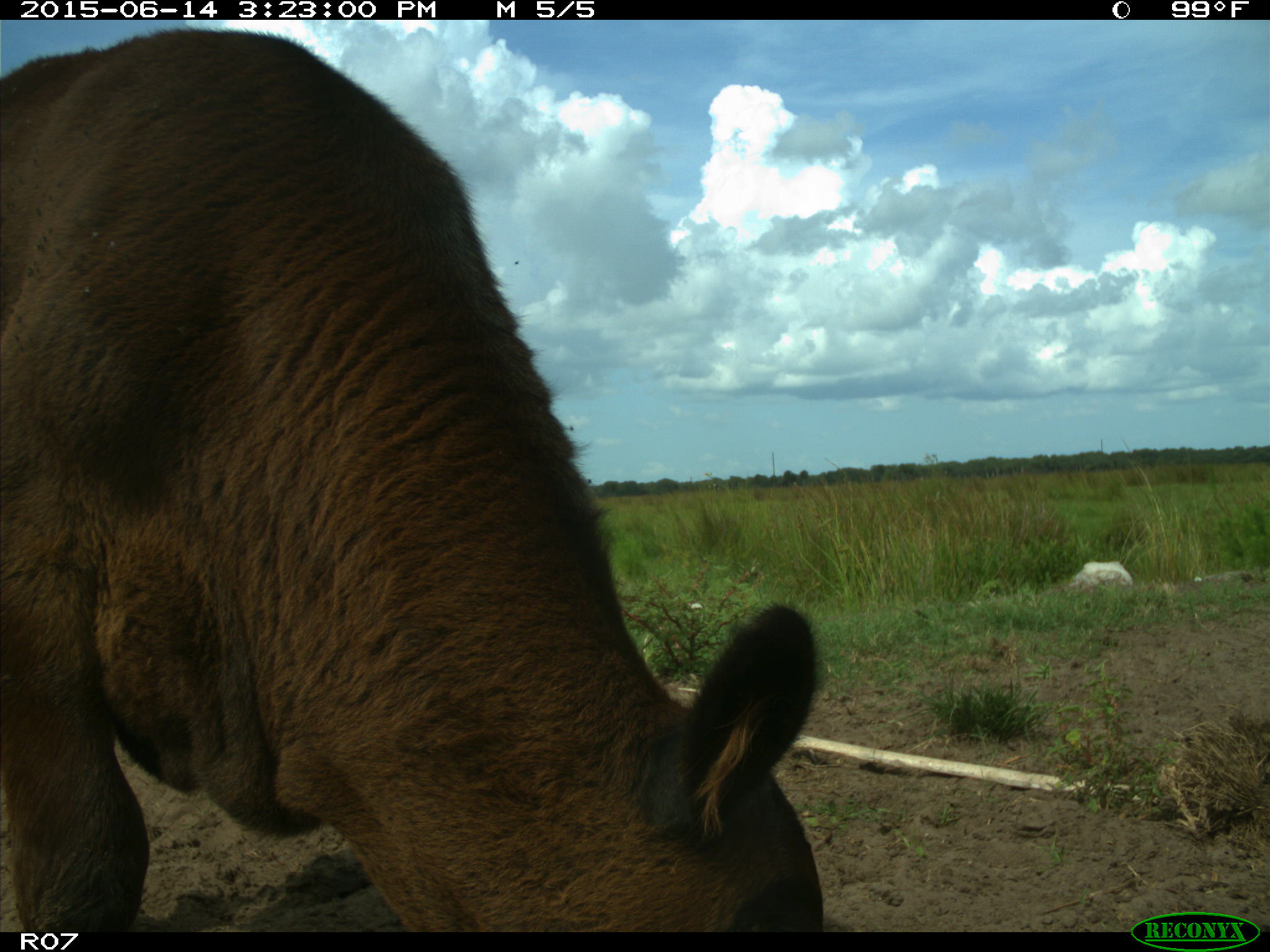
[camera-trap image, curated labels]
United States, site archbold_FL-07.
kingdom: Animalia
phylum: Chordata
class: Mammalia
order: Artiodactyla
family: Bovidae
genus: Bos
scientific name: Bos taurus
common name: domestic cow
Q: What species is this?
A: Bos taurus (domestic cow).